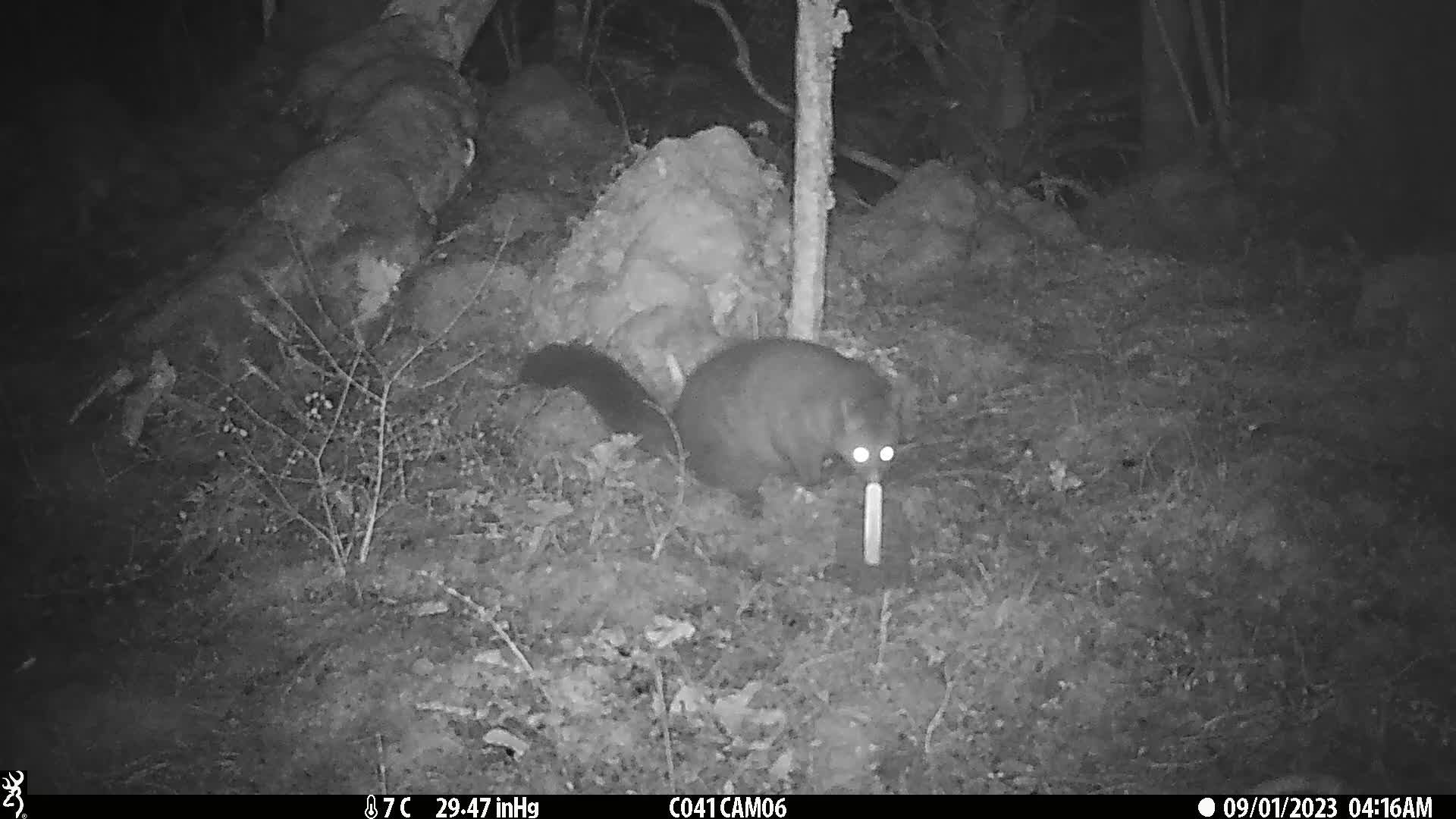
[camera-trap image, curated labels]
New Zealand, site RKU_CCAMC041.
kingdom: Animalia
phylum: Chordata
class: Mammalia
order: Diprotodontia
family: Phalangeridae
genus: Trichosurus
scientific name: Trichosurus vulpecula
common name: common brushtail possum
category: possum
Possum (common brushtail possum) (Trichosurus vulpecula).